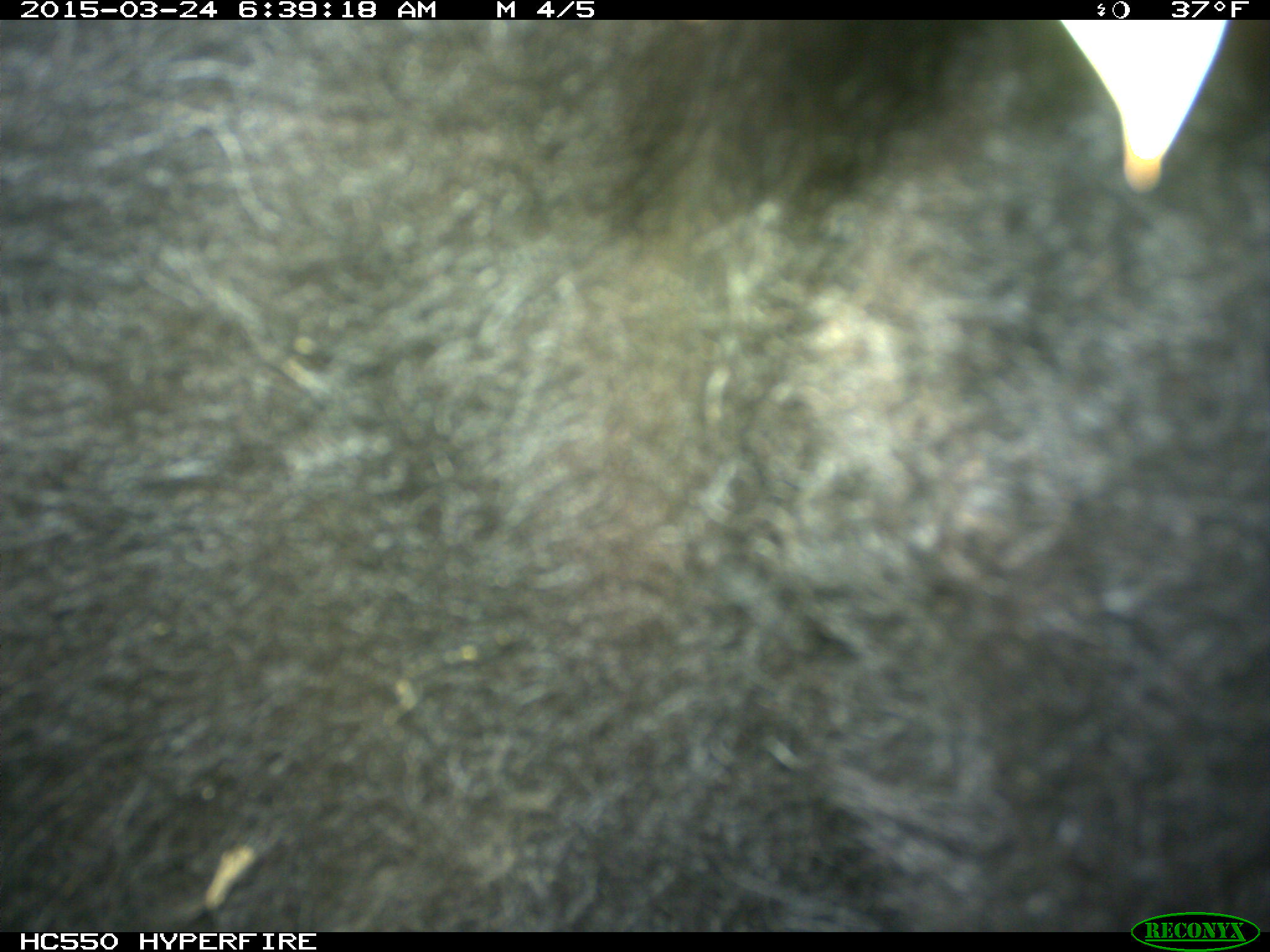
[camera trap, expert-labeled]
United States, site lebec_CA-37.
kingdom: Animalia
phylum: Chordata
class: Mammalia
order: Artiodactyla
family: Bovidae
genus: Bos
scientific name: Bos taurus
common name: domestic cow